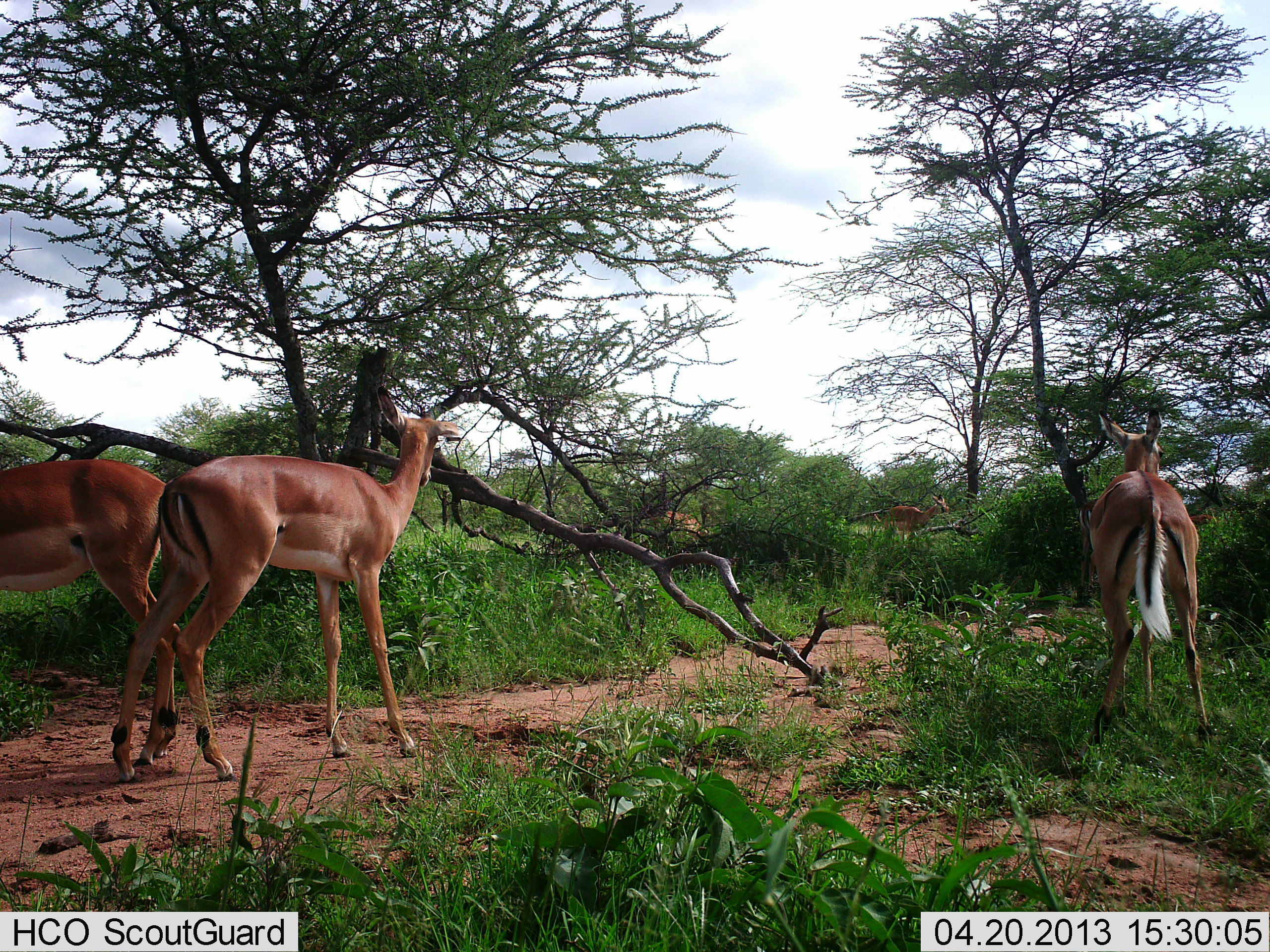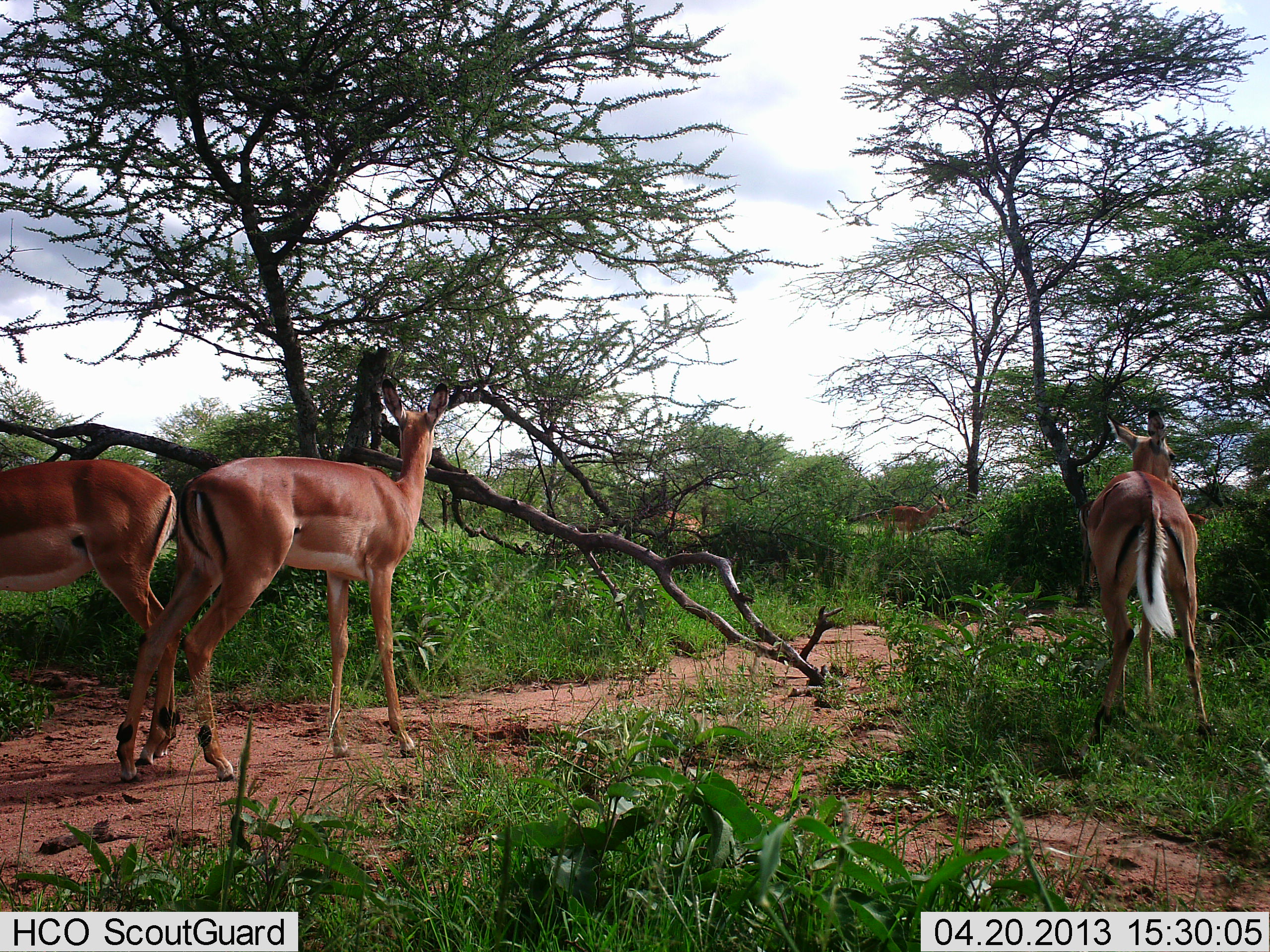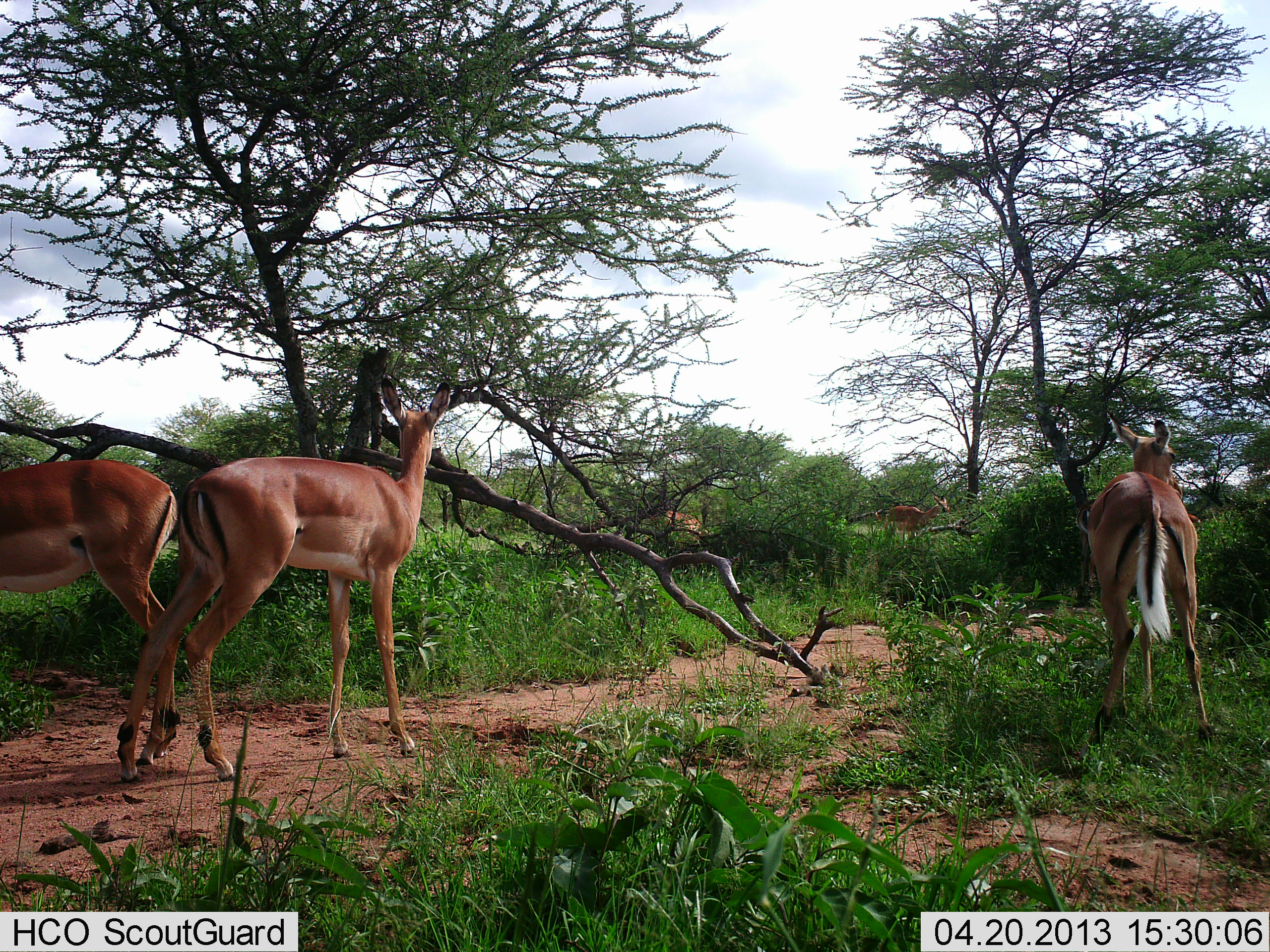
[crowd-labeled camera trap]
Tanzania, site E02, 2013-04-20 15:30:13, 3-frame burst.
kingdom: Animalia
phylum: Chordata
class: Mammalia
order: Artiodactyla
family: Bovidae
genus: Aepyceros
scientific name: Aepyceros melampus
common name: impala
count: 5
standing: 100%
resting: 0%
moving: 0%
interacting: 0%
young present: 0%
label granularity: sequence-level